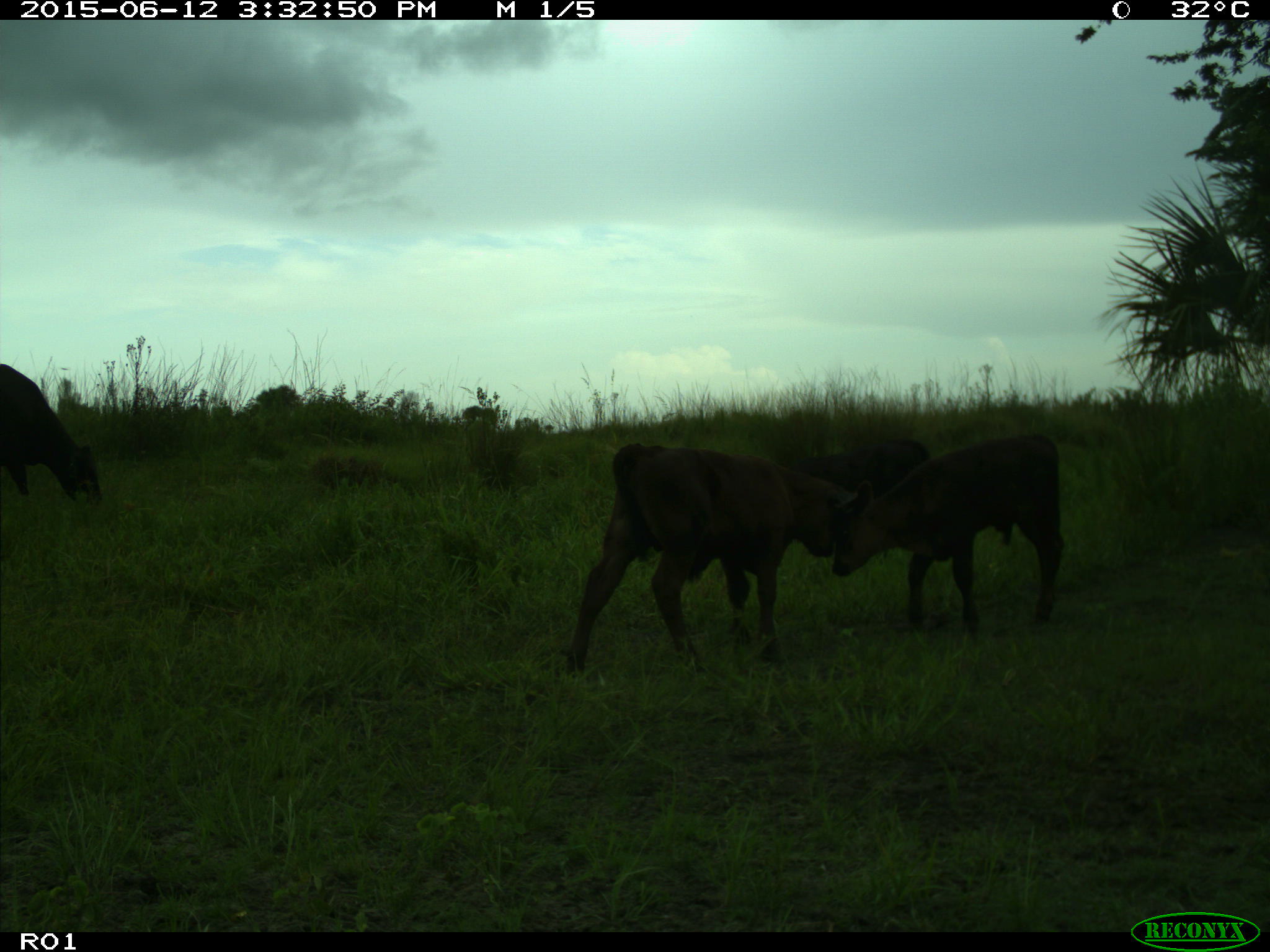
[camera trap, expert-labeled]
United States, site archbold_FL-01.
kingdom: Animalia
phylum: Chordata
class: Mammalia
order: Artiodactyla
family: Bovidae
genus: Bos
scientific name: Bos taurus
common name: domestic cow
Bos taurus (domestic cow).